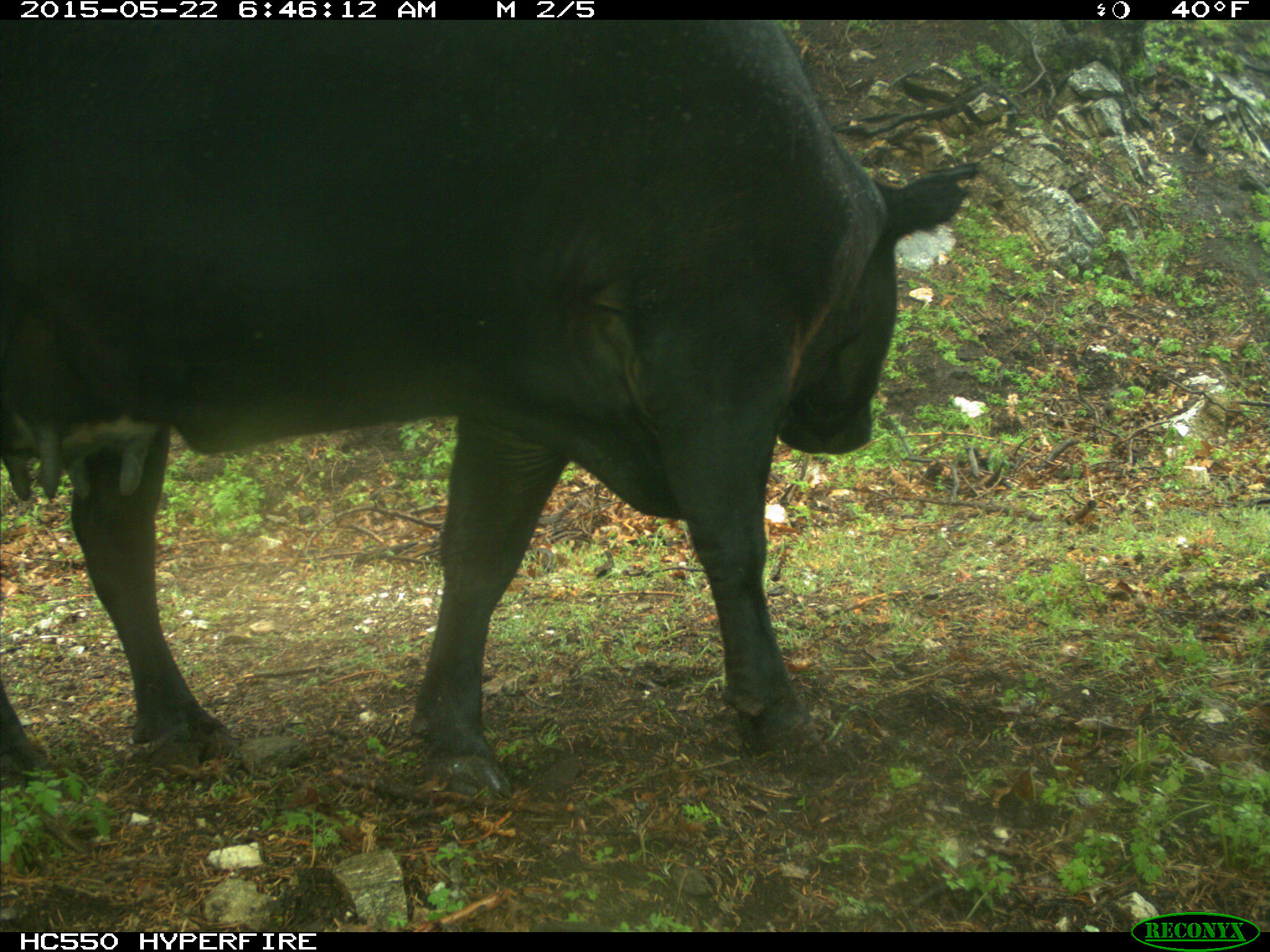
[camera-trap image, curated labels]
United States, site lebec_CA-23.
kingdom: Animalia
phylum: Chordata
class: Mammalia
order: Artiodactyla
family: Bovidae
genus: Bos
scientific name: Bos taurus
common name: domestic cow